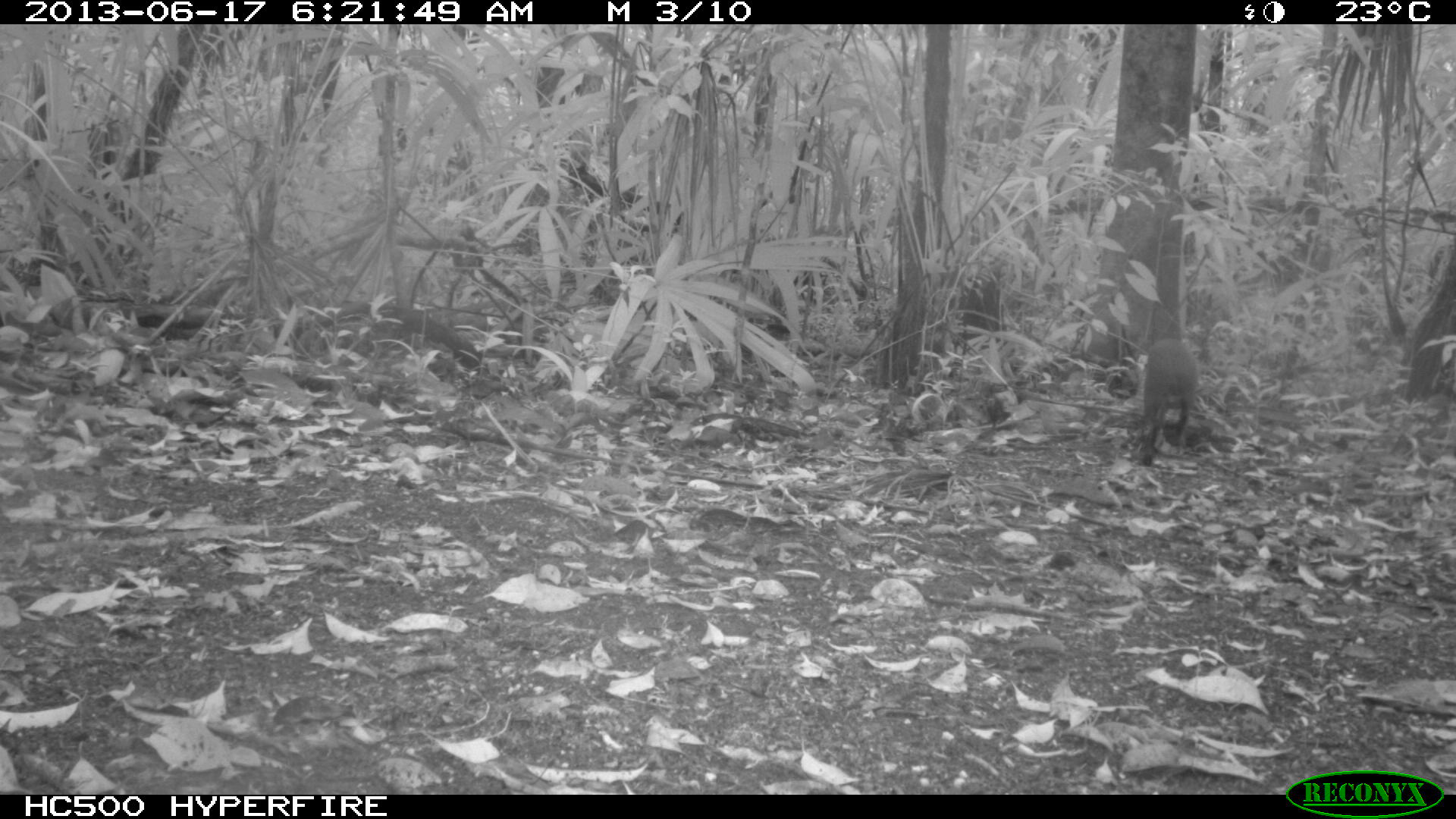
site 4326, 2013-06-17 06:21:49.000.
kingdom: Animalia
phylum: Chordata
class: Mammalia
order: Rodentia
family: Dasyproctidae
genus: Dasyprocta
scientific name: Dasyprocta punctata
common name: central american agouti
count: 1